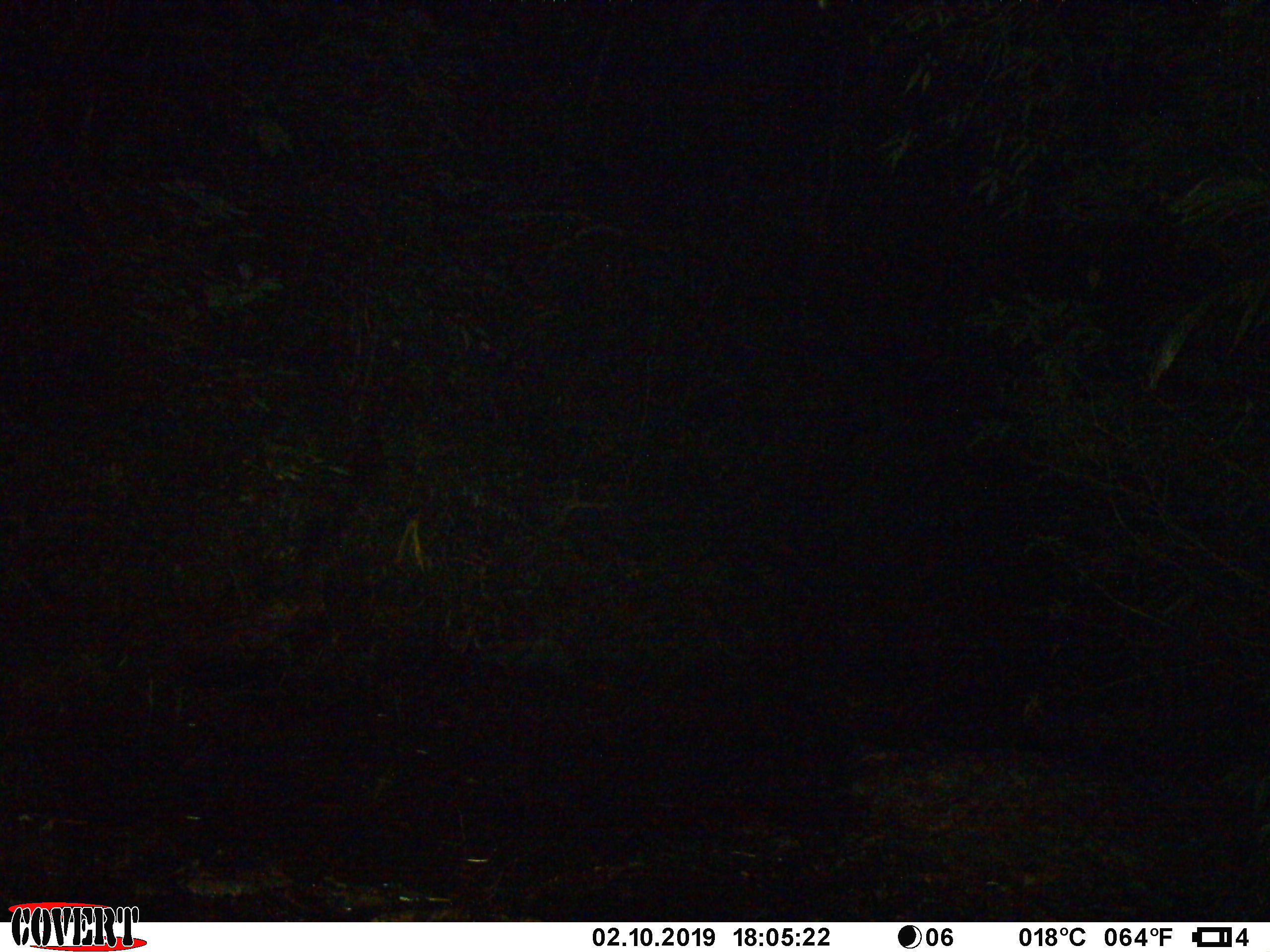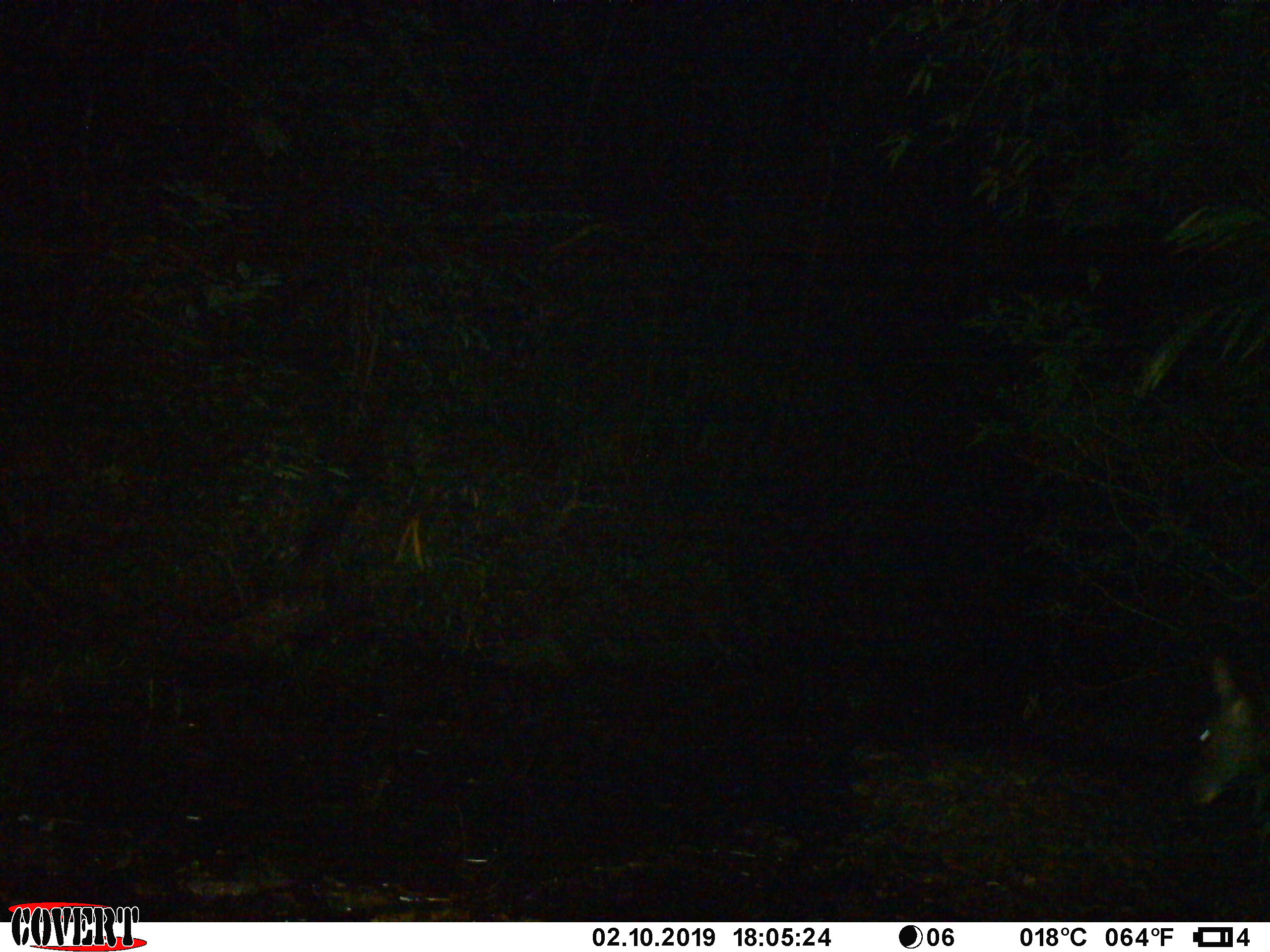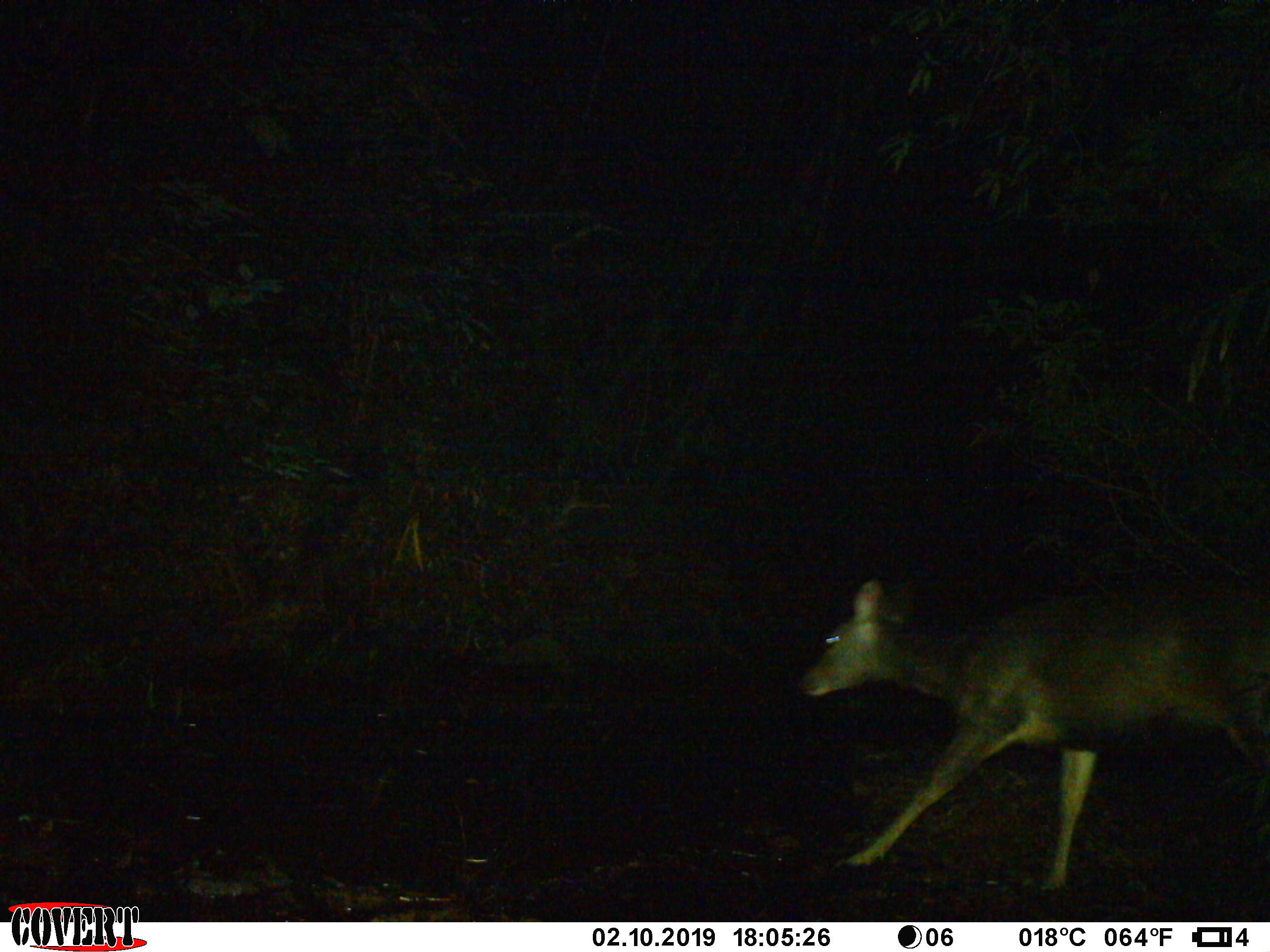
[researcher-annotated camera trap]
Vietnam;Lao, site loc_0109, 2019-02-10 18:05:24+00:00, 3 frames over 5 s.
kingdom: Animalia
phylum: Chordata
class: Mammalia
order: Artiodactyla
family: Cervidae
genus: Rusa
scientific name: Rusa unicolor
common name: sambar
Sambar (Rusa unicolor). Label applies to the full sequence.